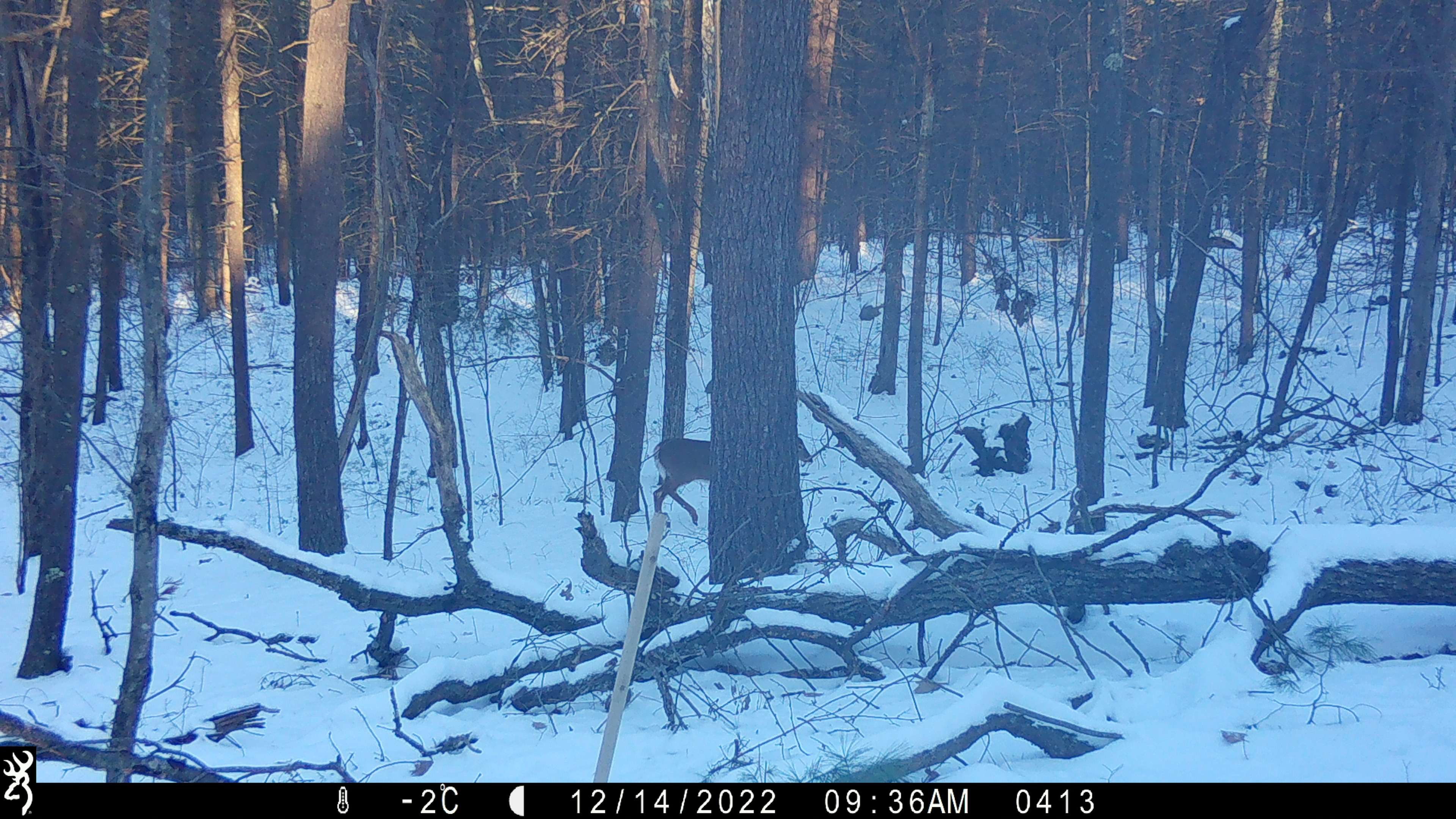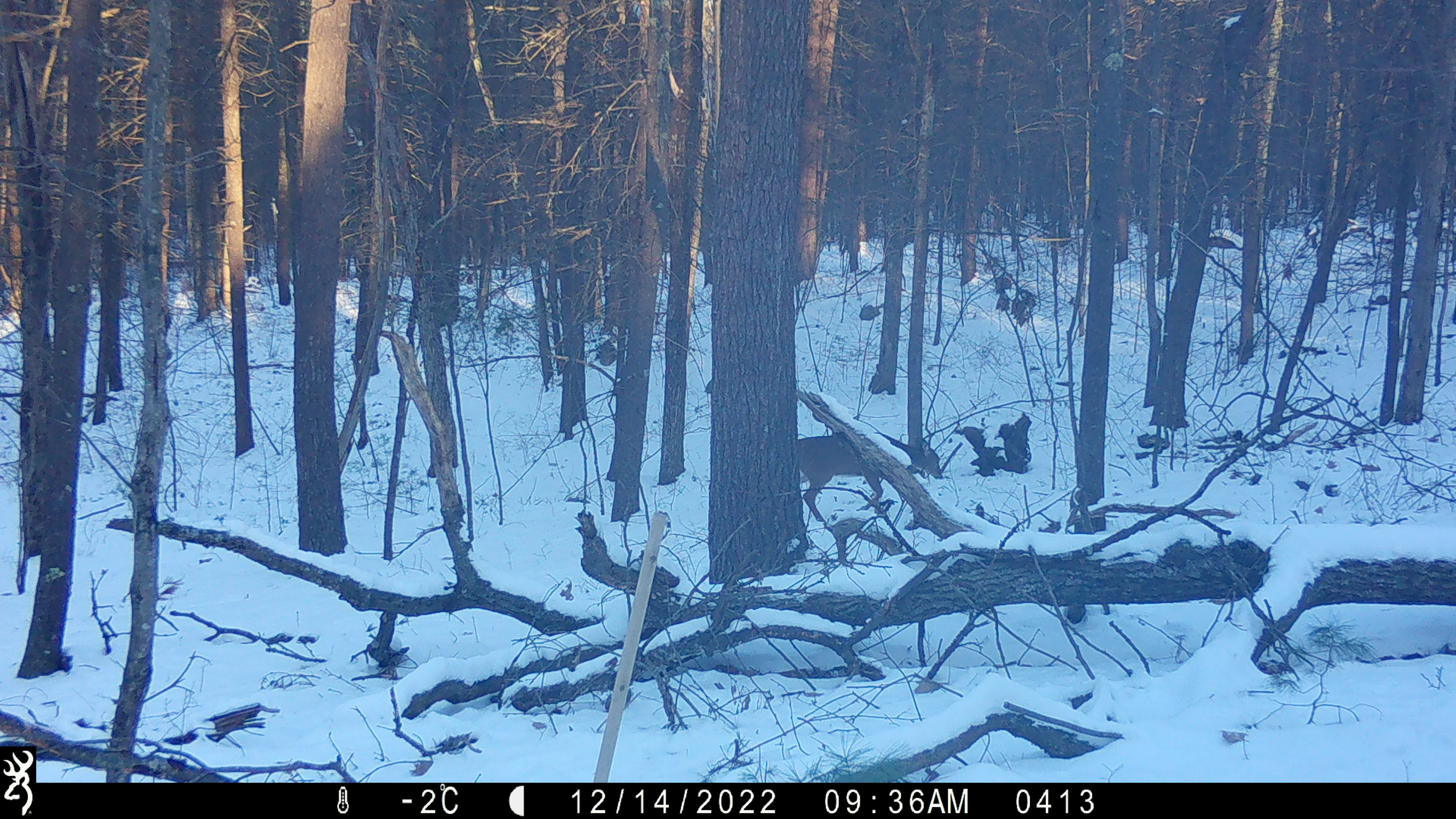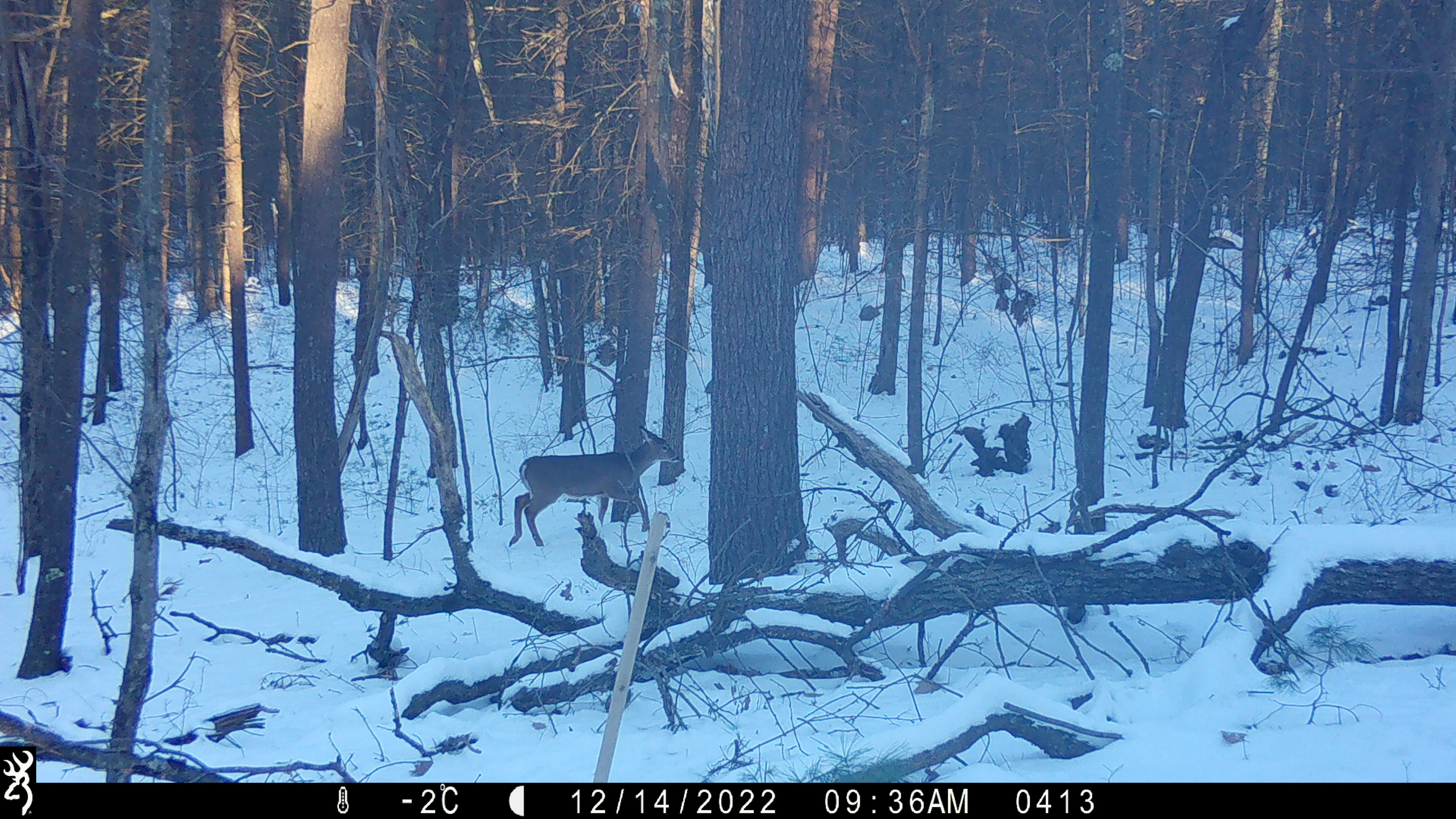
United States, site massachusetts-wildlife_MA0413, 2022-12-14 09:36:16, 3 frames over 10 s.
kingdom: Animalia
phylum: Chordata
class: Mammalia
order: Artiodactyla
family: Cervidae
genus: Odocoileus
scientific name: Odocoileus virginianus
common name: white-tailed deer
White-tailed deer (Odocoileus virginianus).